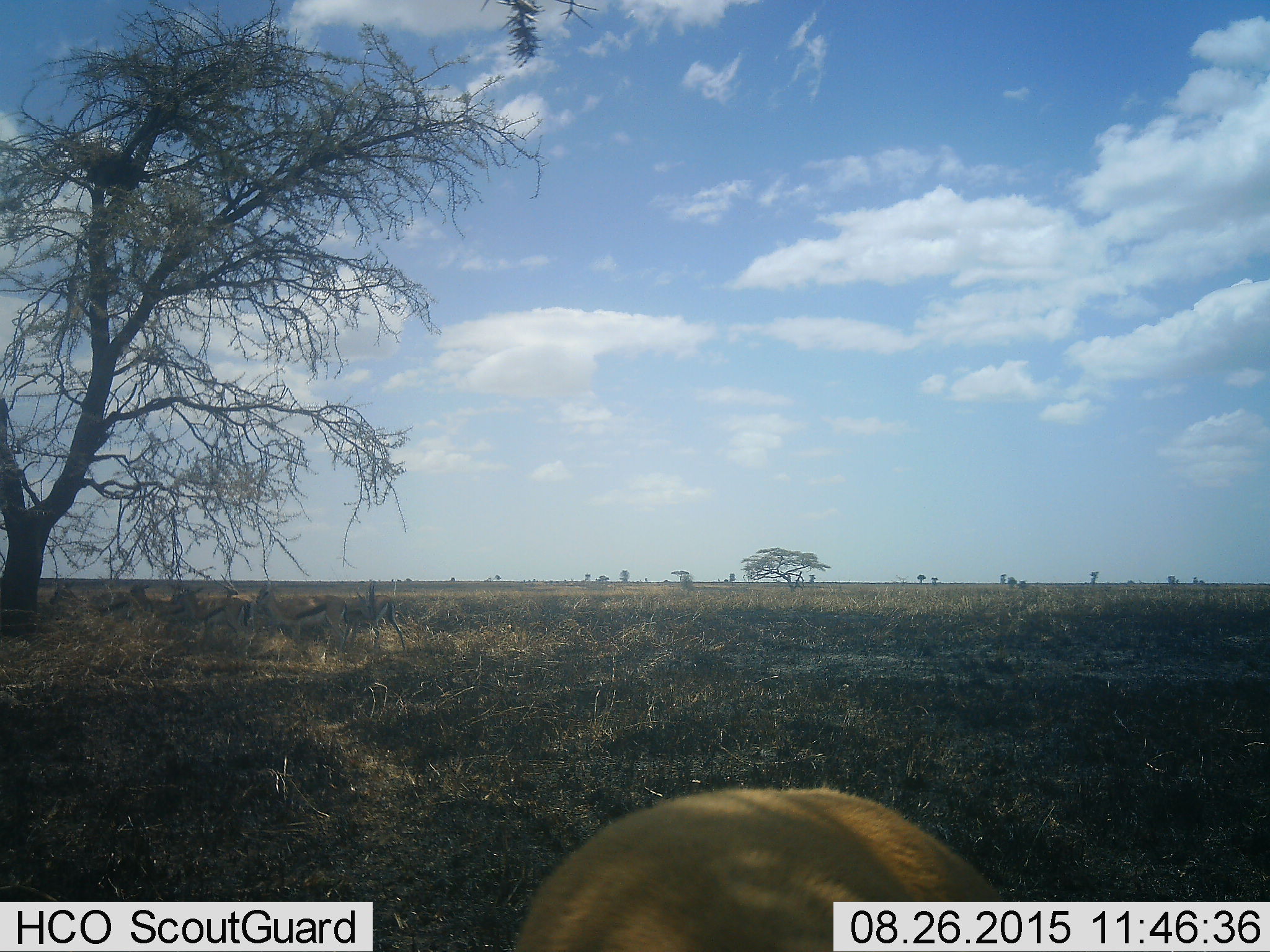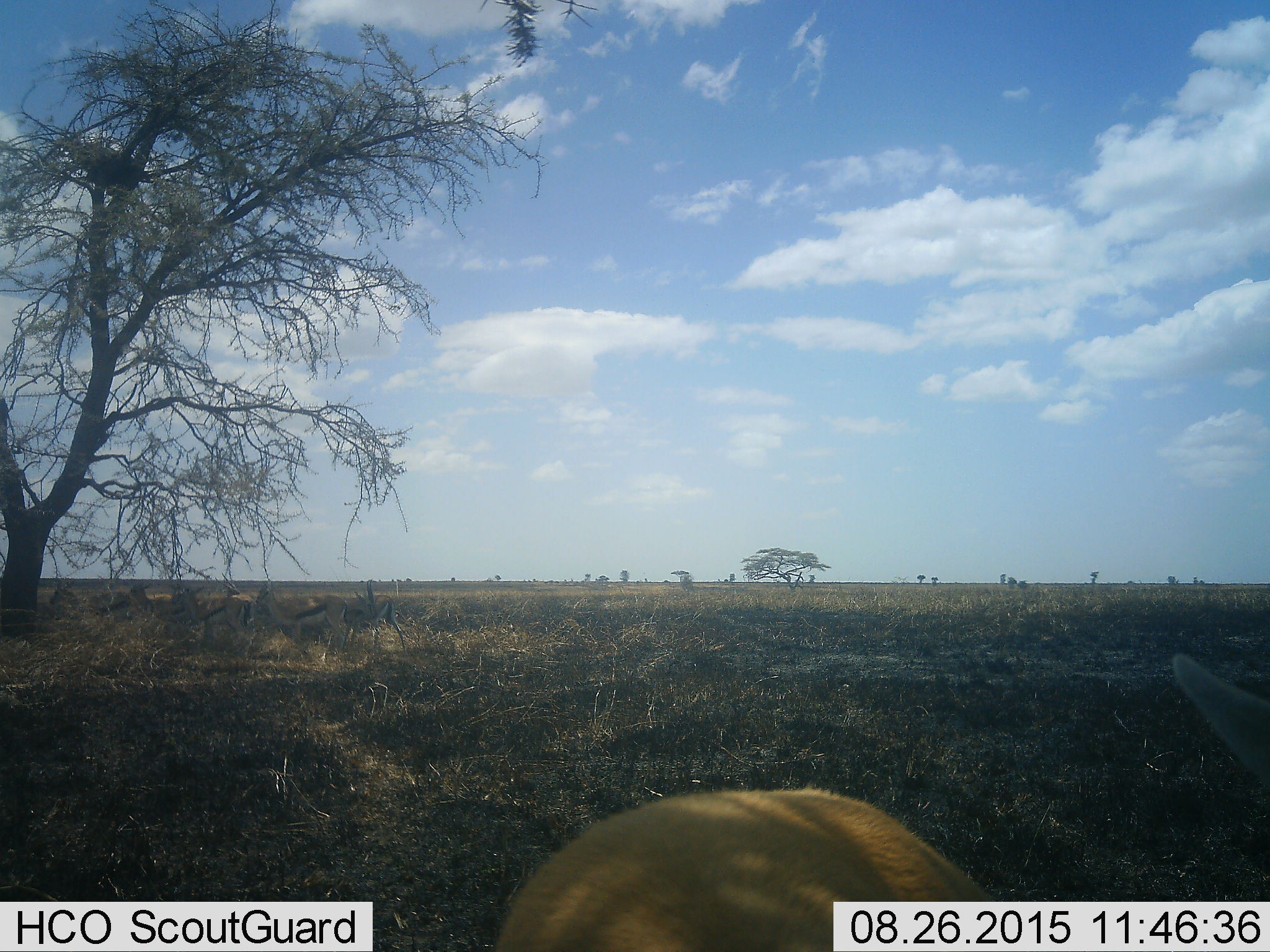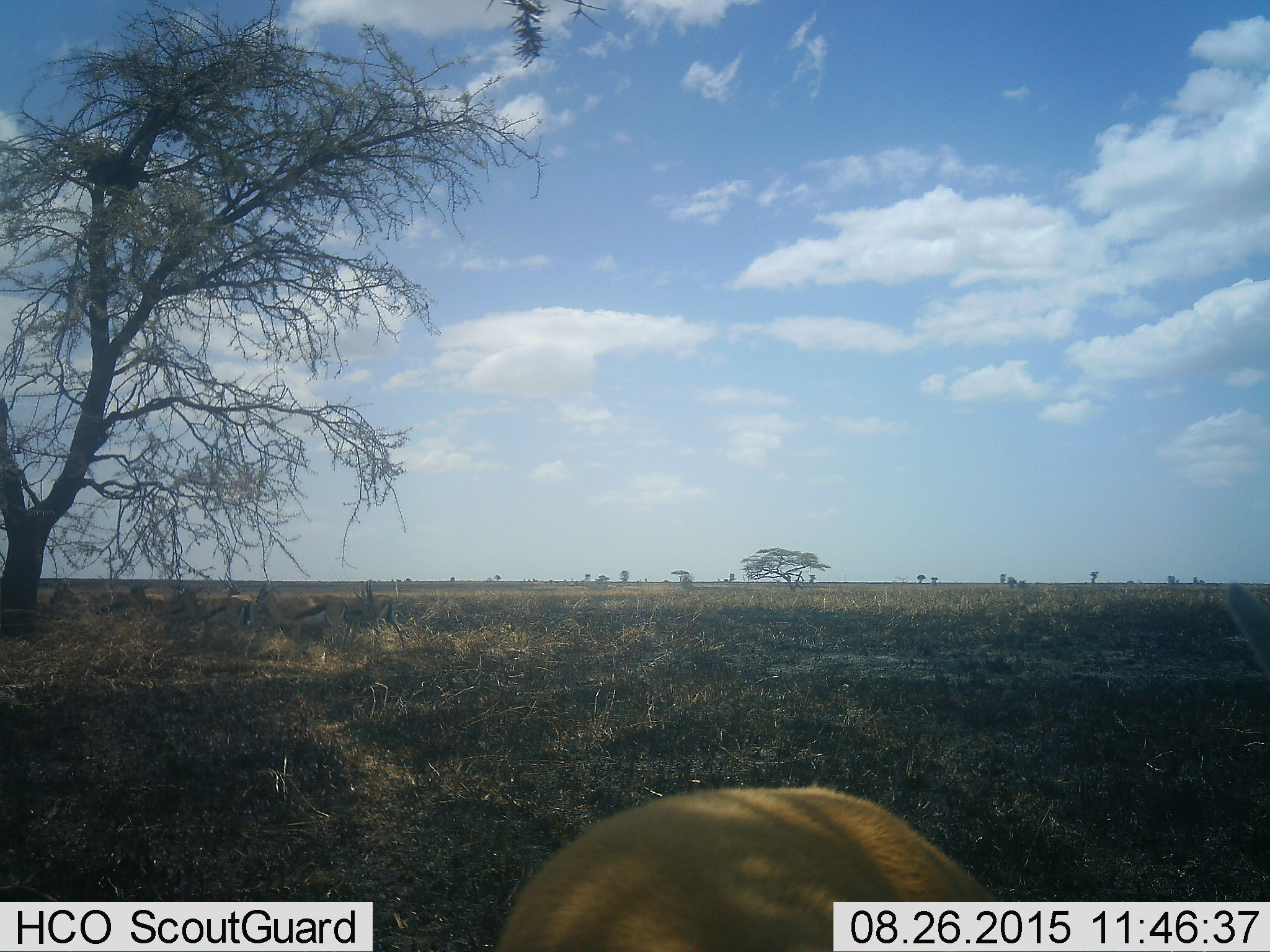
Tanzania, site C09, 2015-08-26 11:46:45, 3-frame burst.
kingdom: Animalia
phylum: Chordata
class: Mammalia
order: Artiodactyla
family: Bovidae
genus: Eudorcas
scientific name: Eudorcas thomsonii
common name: thomson's gazelle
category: gazellethomsons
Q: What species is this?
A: Gazellethomsons (thomson's gazelle) (Eudorcas thomsonii).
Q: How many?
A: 8.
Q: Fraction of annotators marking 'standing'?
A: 91%.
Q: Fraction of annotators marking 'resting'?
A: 27%.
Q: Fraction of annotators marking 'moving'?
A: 0%.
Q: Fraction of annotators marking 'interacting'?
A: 18%.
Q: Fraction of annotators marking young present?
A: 9%.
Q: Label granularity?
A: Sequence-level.